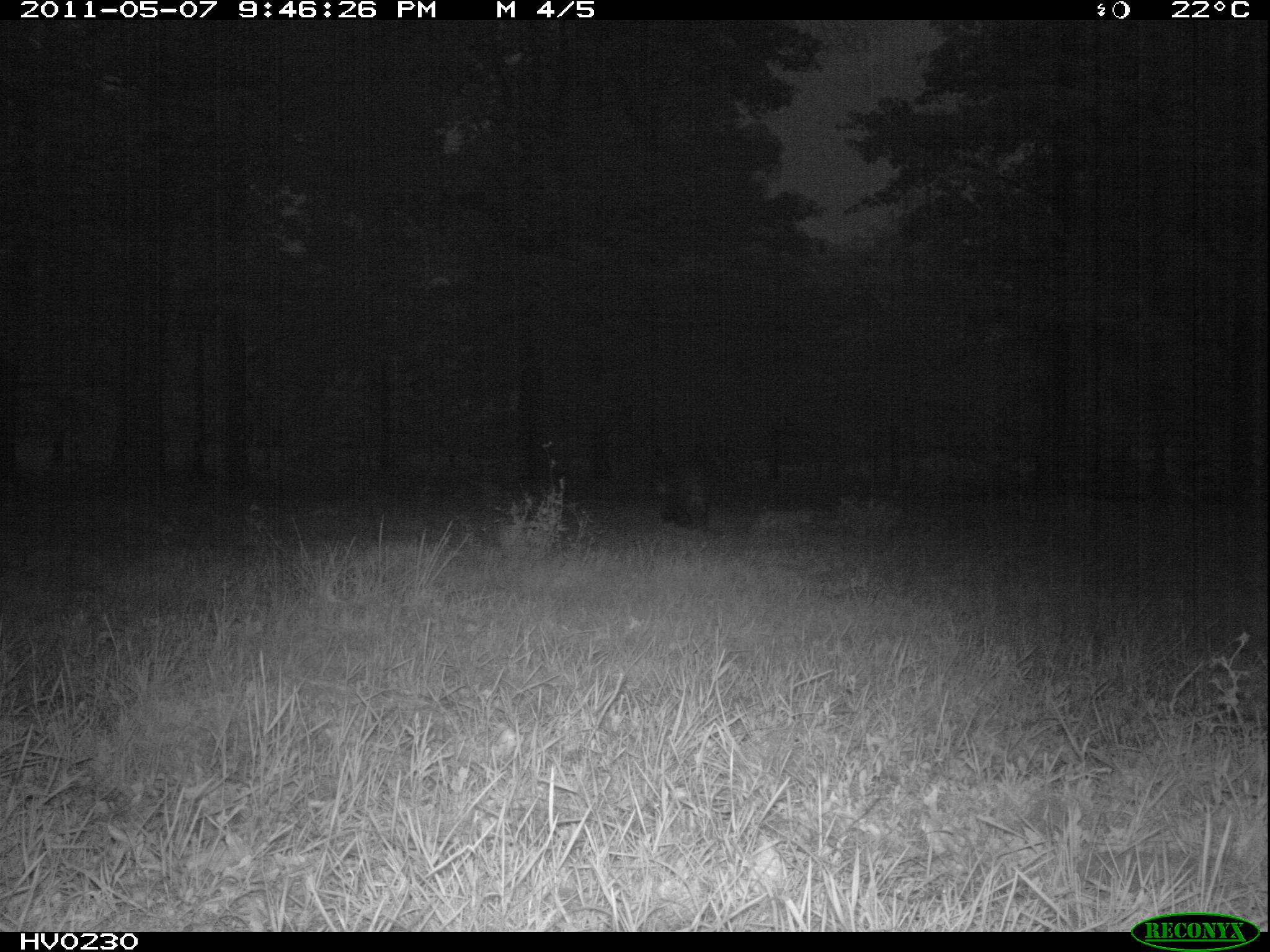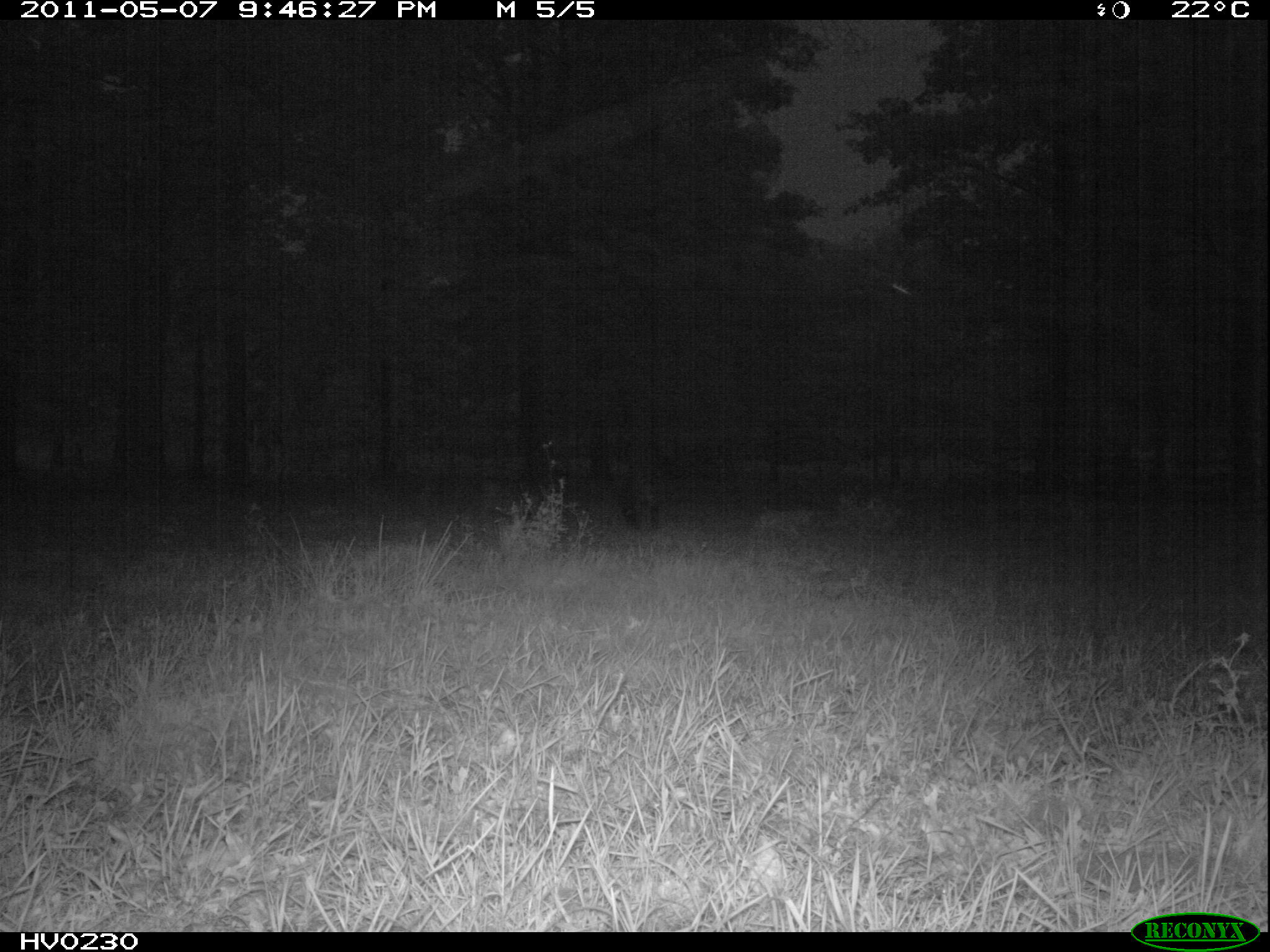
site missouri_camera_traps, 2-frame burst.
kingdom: Animalia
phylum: Chordata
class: Mammalia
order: Artiodactyla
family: Suidae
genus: Sus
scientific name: Sus scrofa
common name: wild boar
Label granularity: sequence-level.